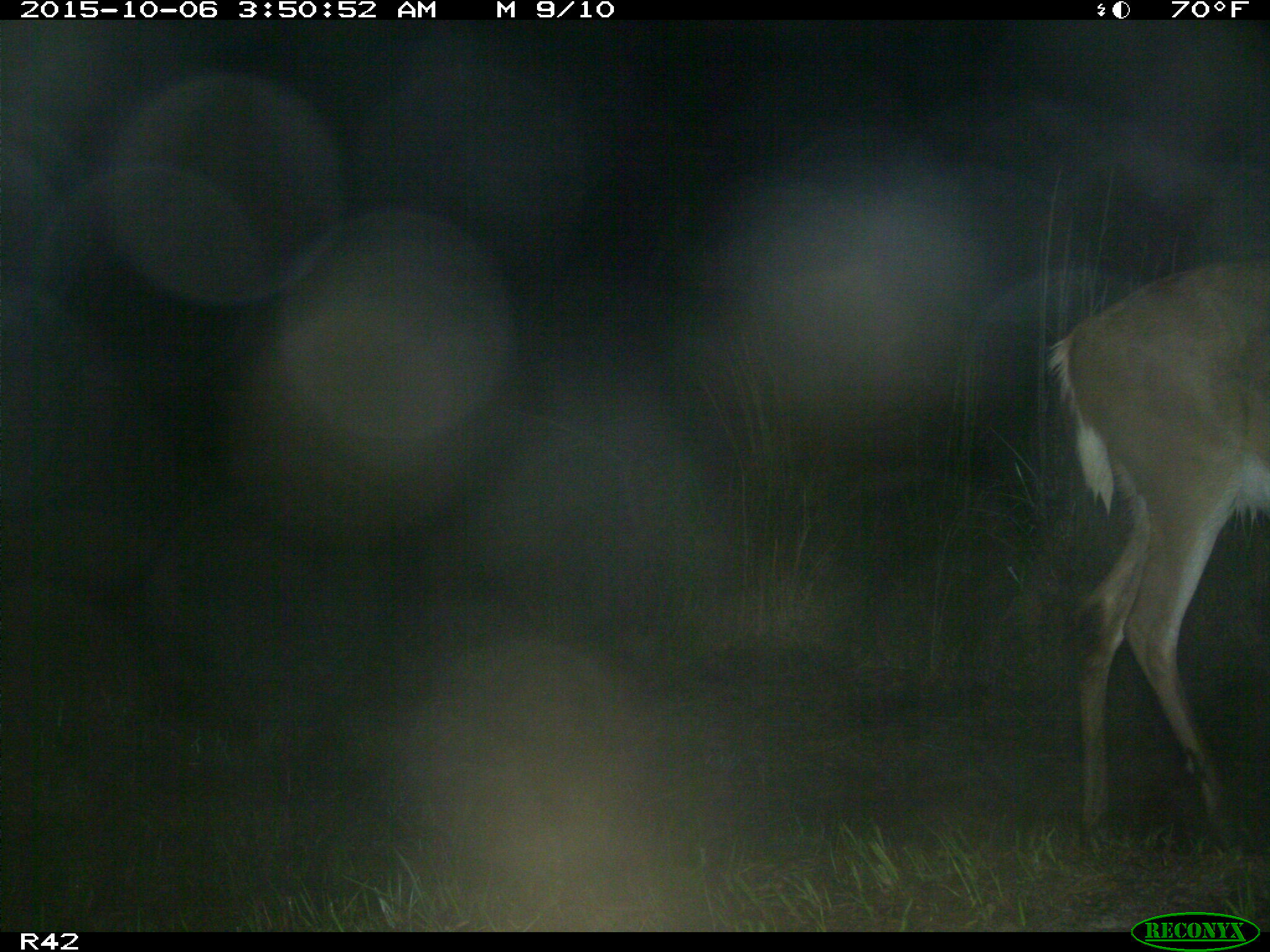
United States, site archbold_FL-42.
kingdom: Animalia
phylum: Chordata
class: Mammalia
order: Artiodactyla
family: Cervidae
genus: Odocoileus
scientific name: Odocoileus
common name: deer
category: unidentified deer